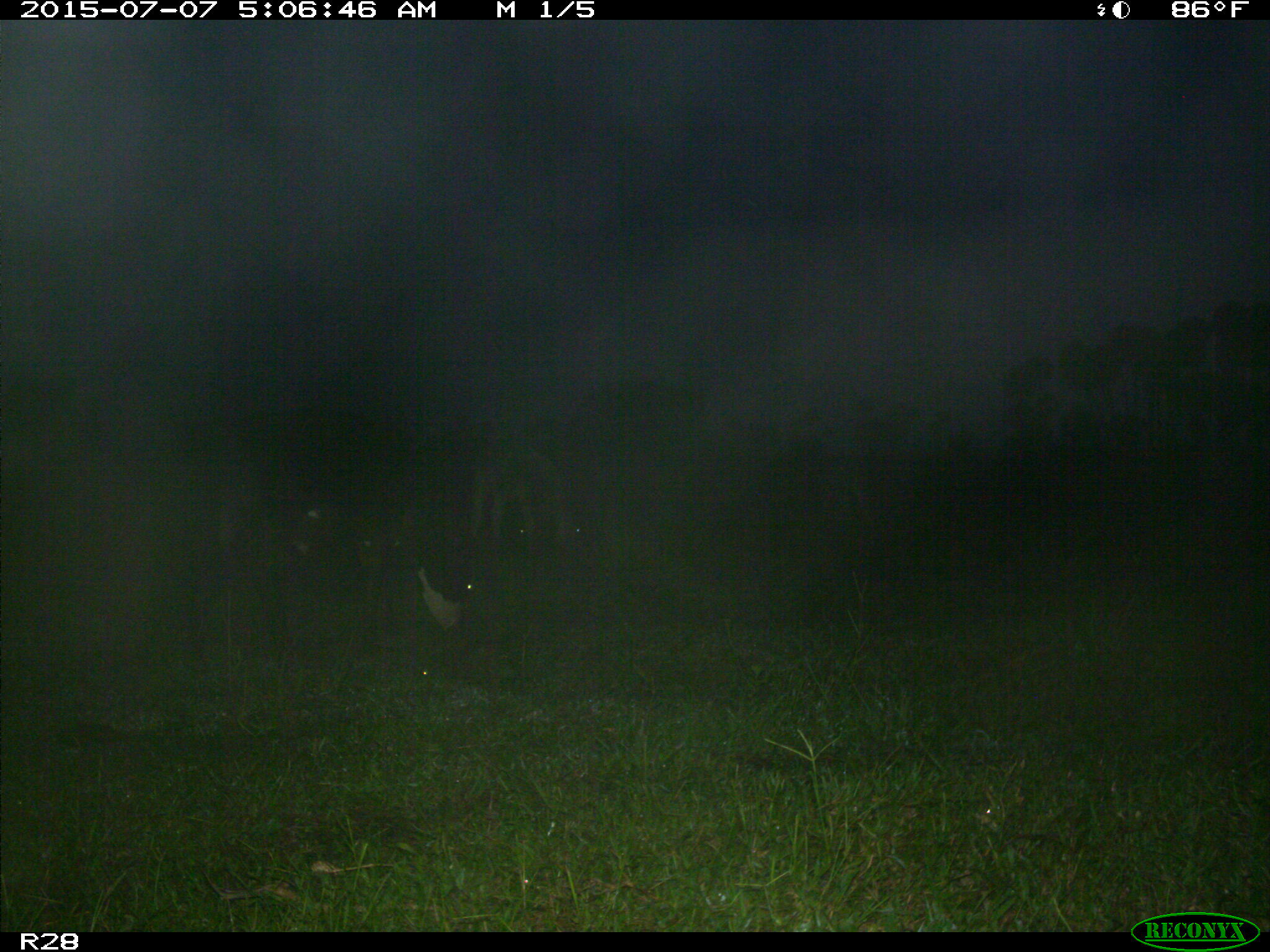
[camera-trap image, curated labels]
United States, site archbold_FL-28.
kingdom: Animalia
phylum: Chordata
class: Mammalia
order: Artiodactyla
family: Bovidae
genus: Bos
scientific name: Bos taurus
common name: domestic cow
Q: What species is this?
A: Bos taurus (domestic cow).